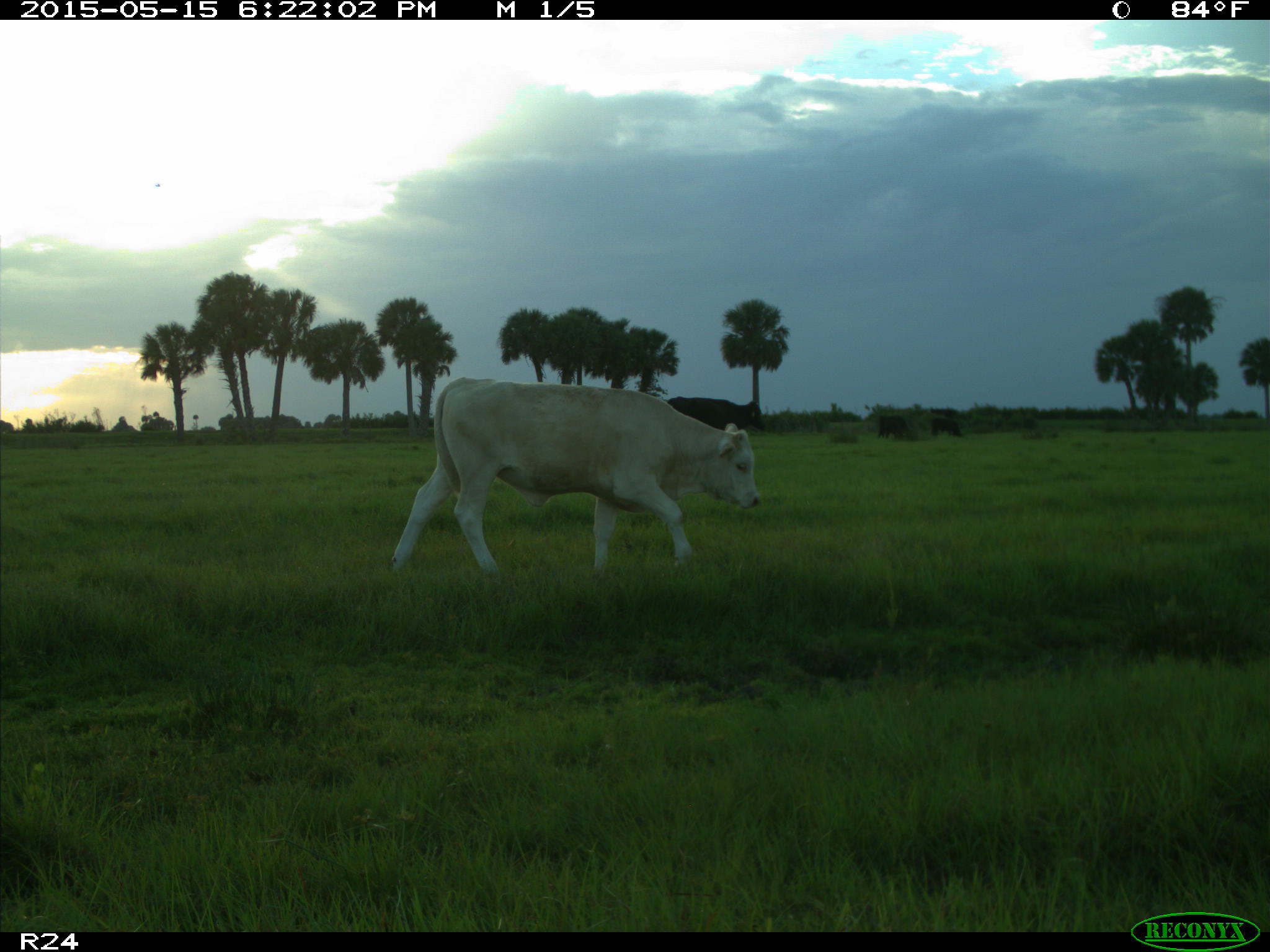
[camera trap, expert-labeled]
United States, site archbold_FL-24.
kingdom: Animalia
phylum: Chordata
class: Mammalia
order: Artiodactyla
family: Bovidae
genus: Bos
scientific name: Bos taurus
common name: domestic cow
Bos taurus (domestic cow).